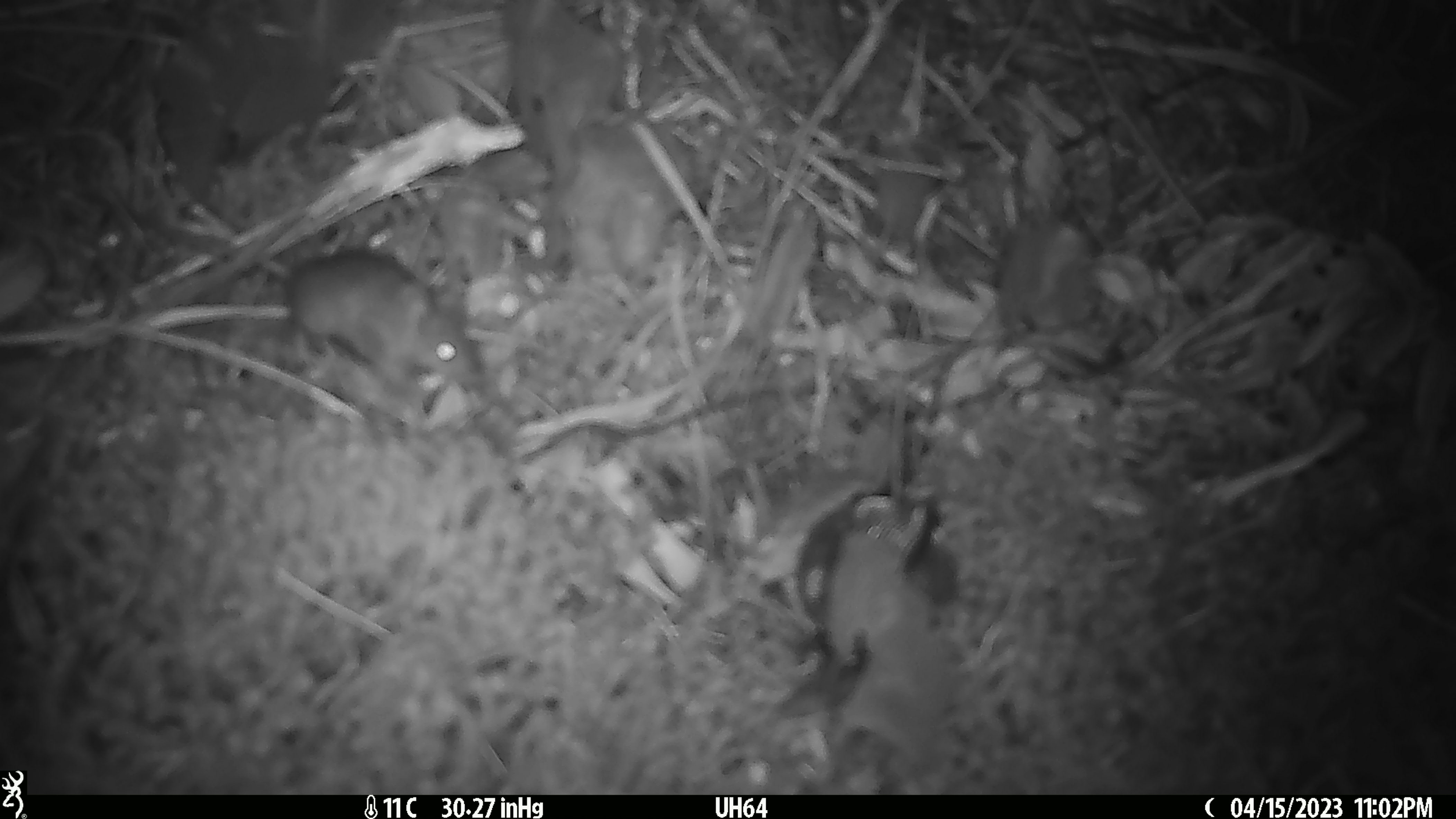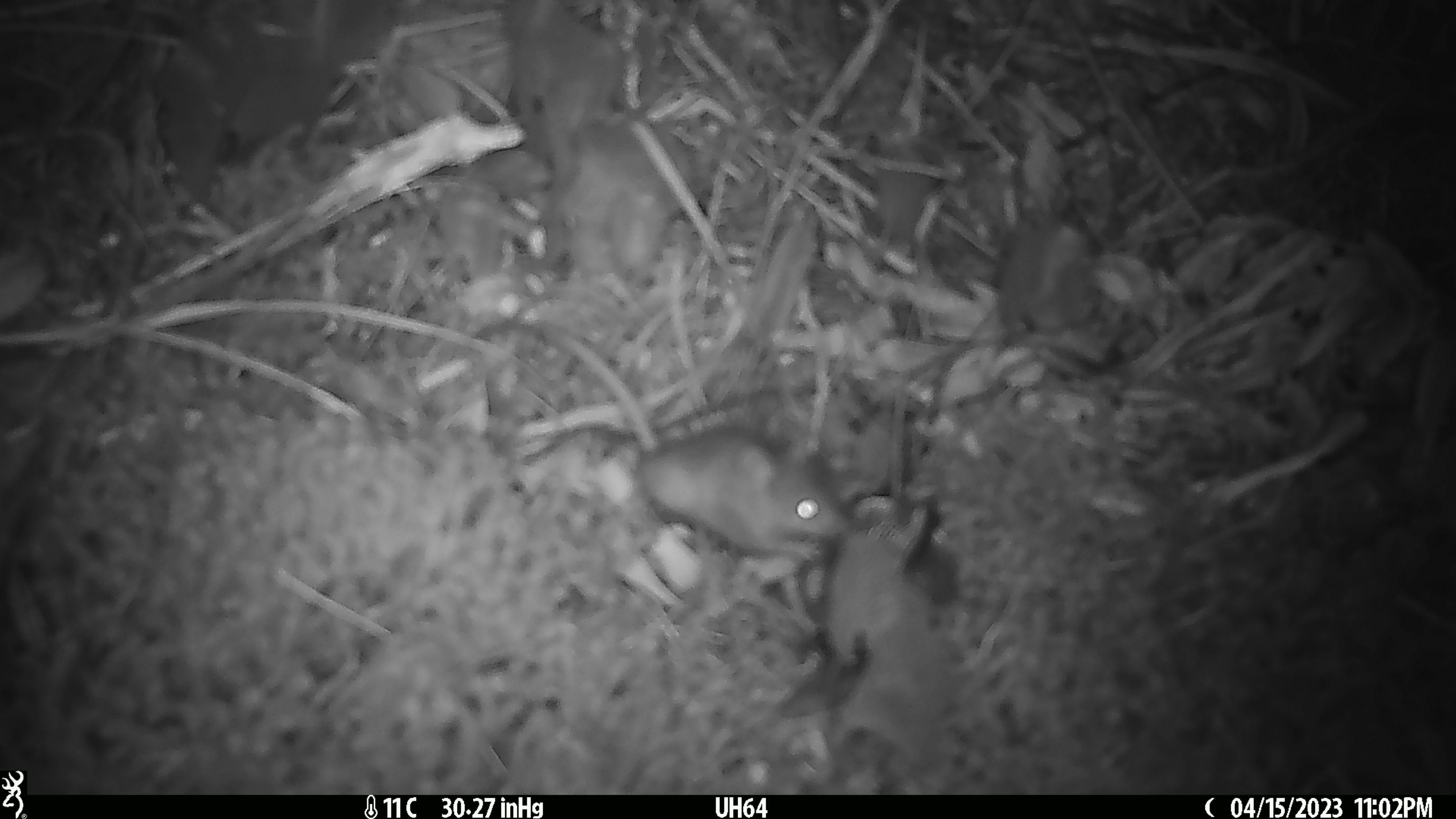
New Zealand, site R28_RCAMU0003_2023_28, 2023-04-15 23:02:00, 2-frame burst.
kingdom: Animalia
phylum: Chordata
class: Mammalia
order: Rodentia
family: Muridae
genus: Mus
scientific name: Mus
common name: mouse